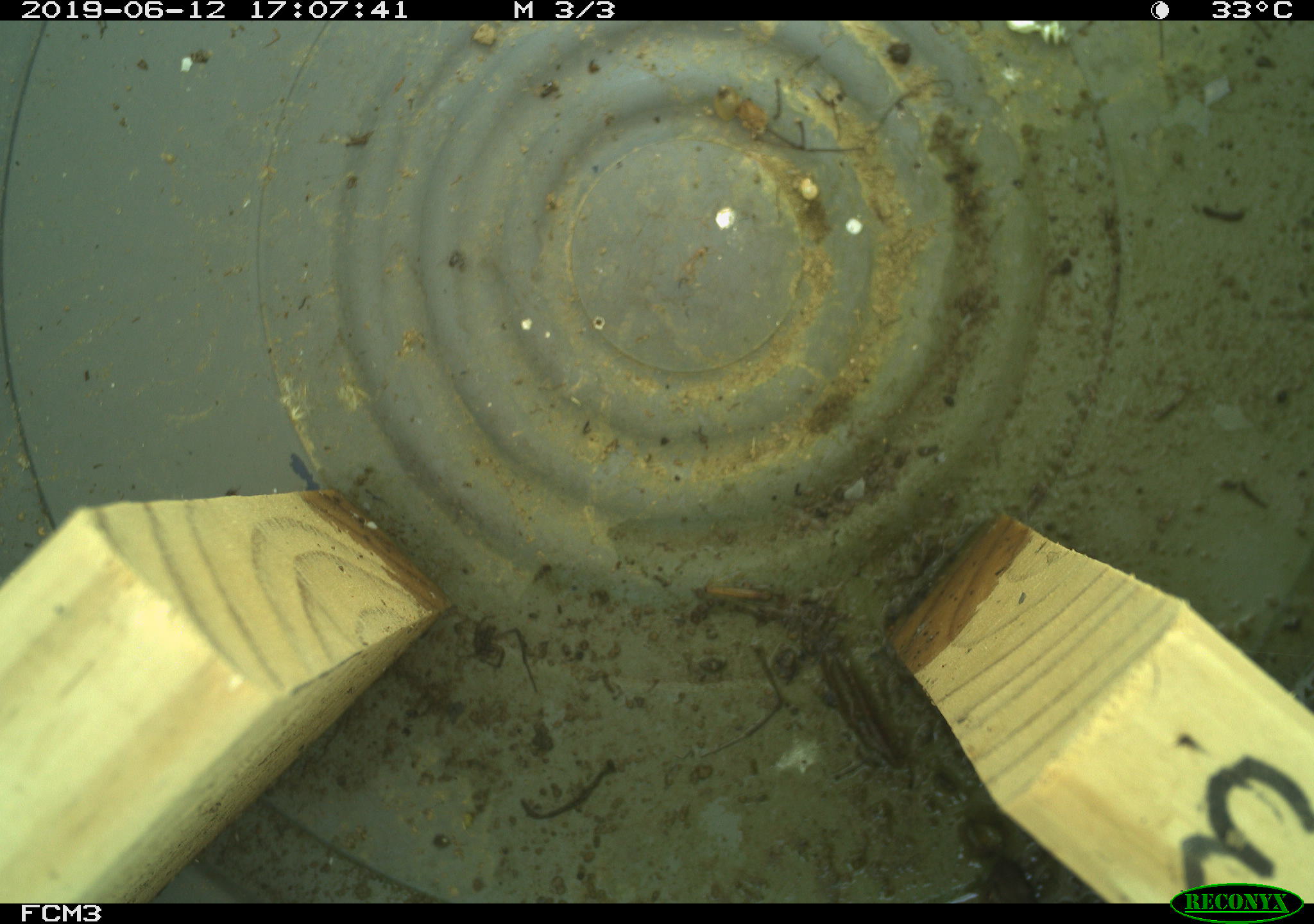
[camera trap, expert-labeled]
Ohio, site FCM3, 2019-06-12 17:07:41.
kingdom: Animalia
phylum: Chordata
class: Reptilia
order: Squamata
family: Colubridae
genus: Thamnophis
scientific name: Thamnophis sirtalis sirtalis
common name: eastern gartersnake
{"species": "eastern gartersnake (Thamnophis sirtalis sirtalis)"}